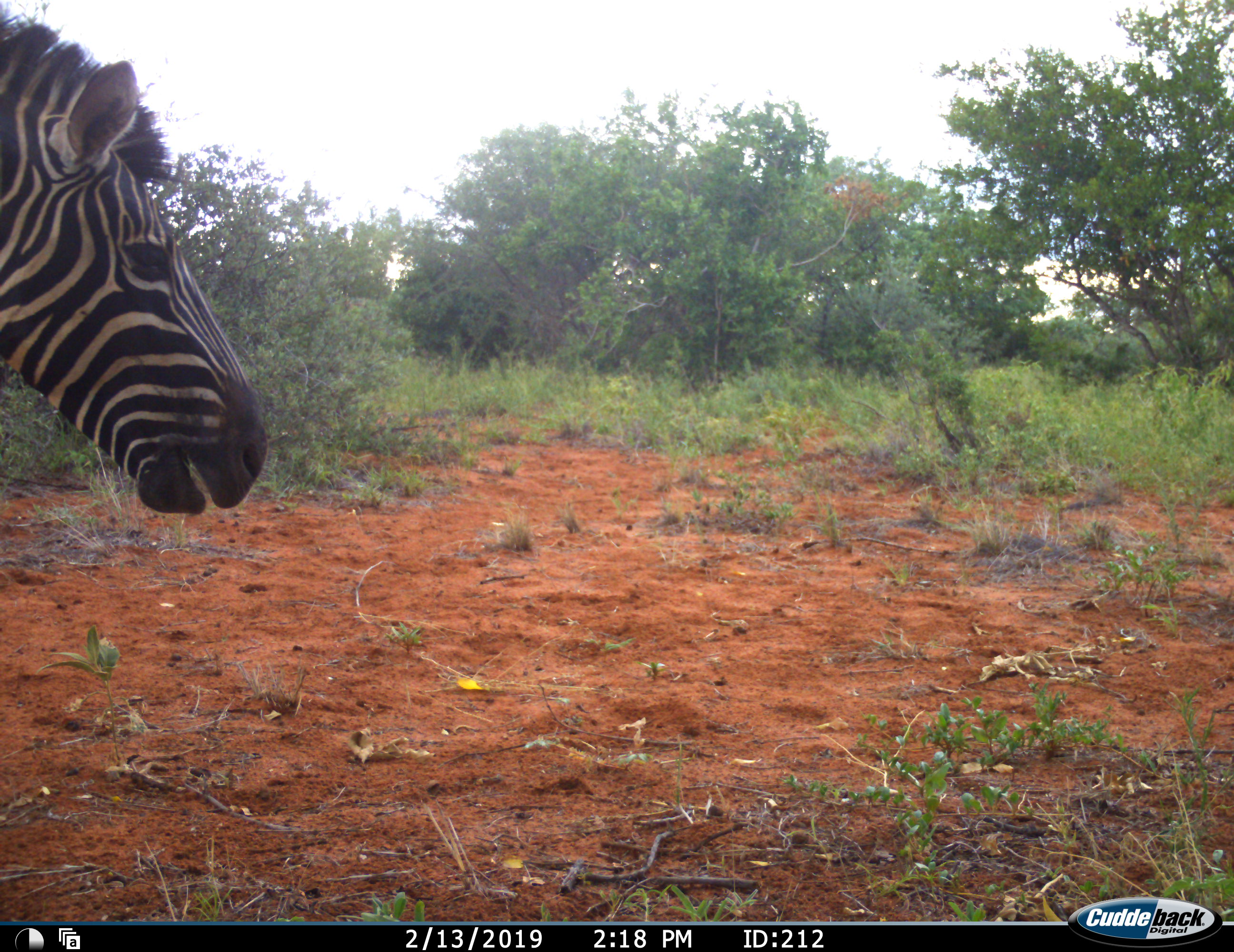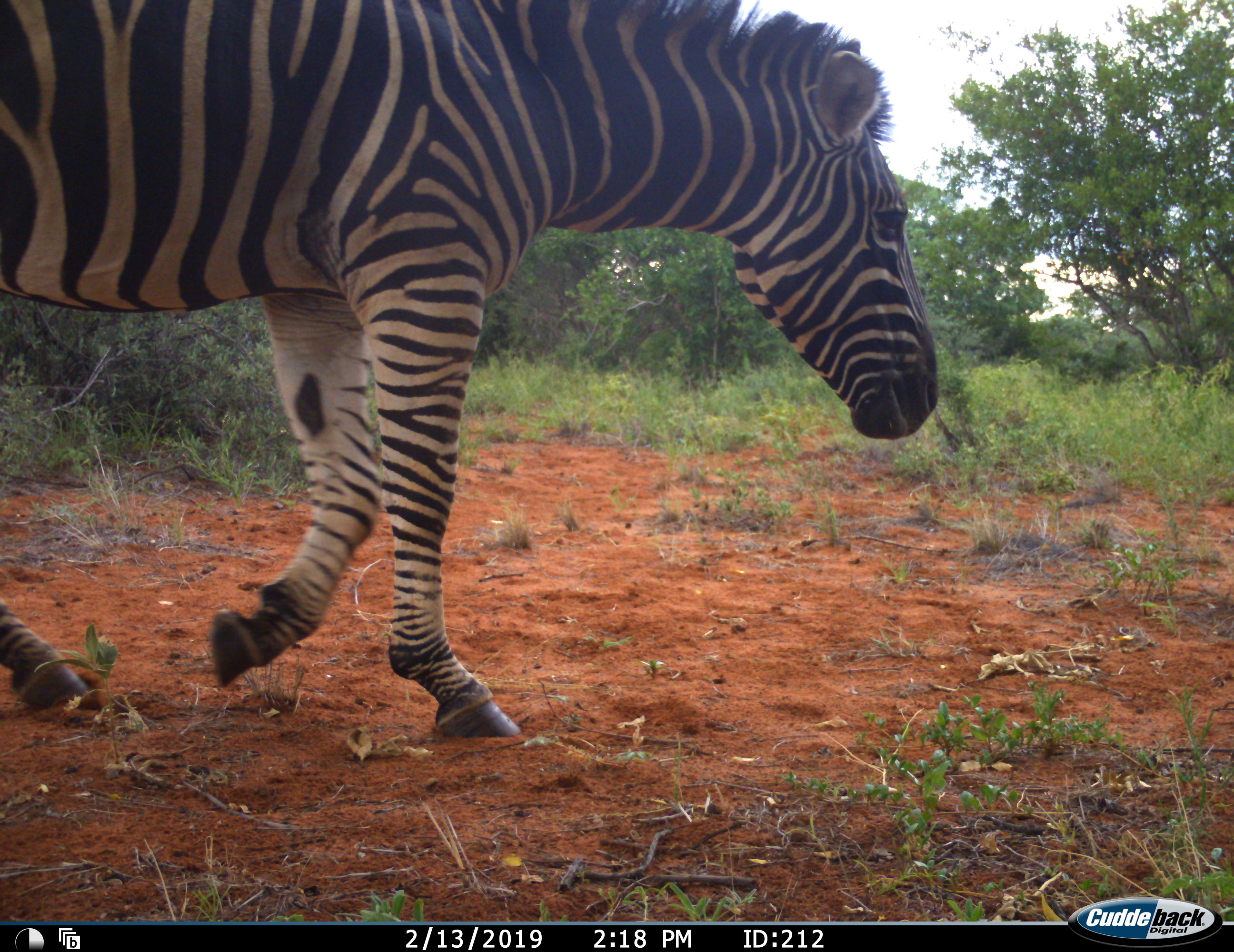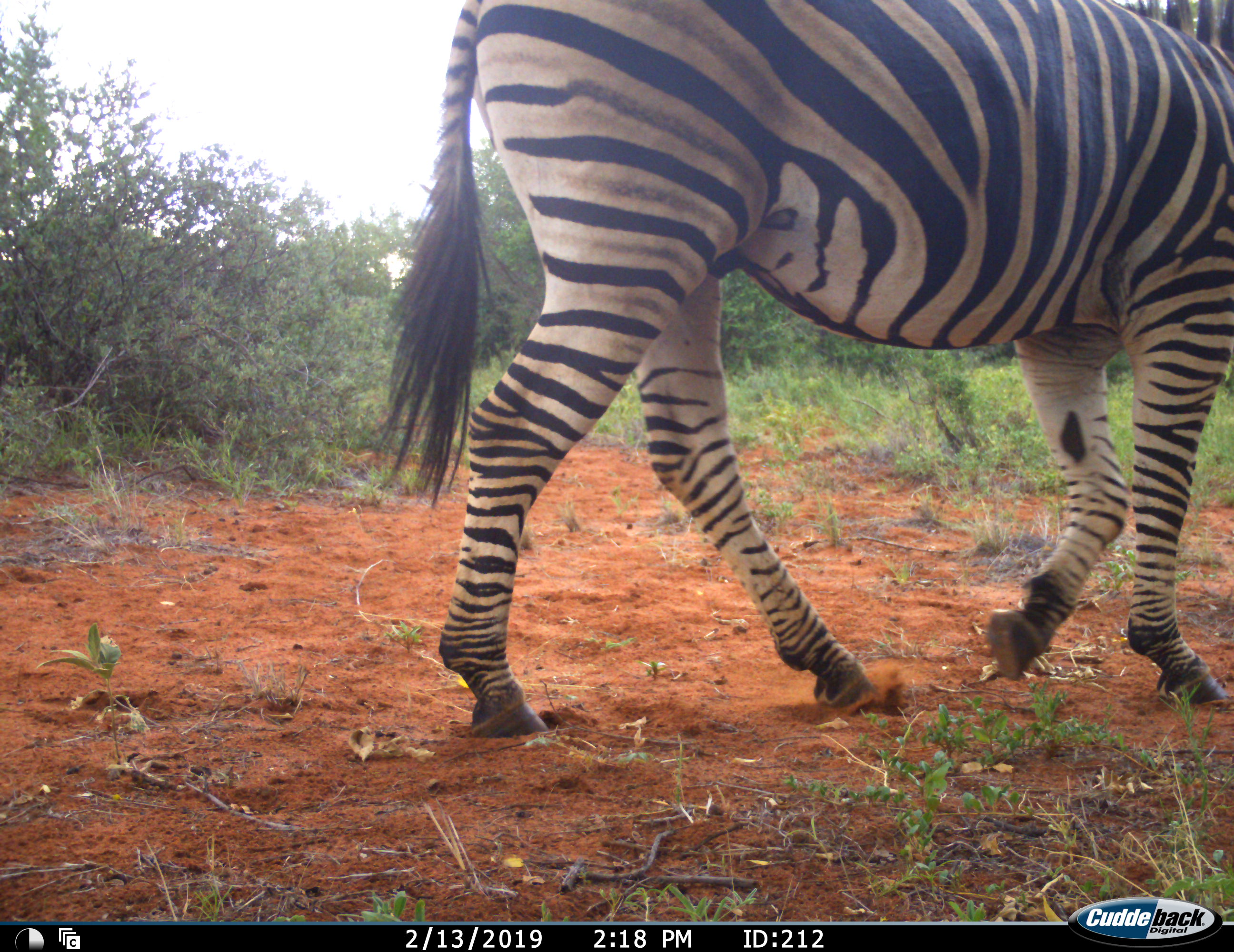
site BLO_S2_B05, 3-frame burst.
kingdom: Animalia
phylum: Chordata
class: Mammalia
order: Perissodactyla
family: Equidae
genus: Equus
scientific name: Equus quagga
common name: plains zebra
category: zebraplains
Zebraplains (plains zebra) (Equus quagga), count 1. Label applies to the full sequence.